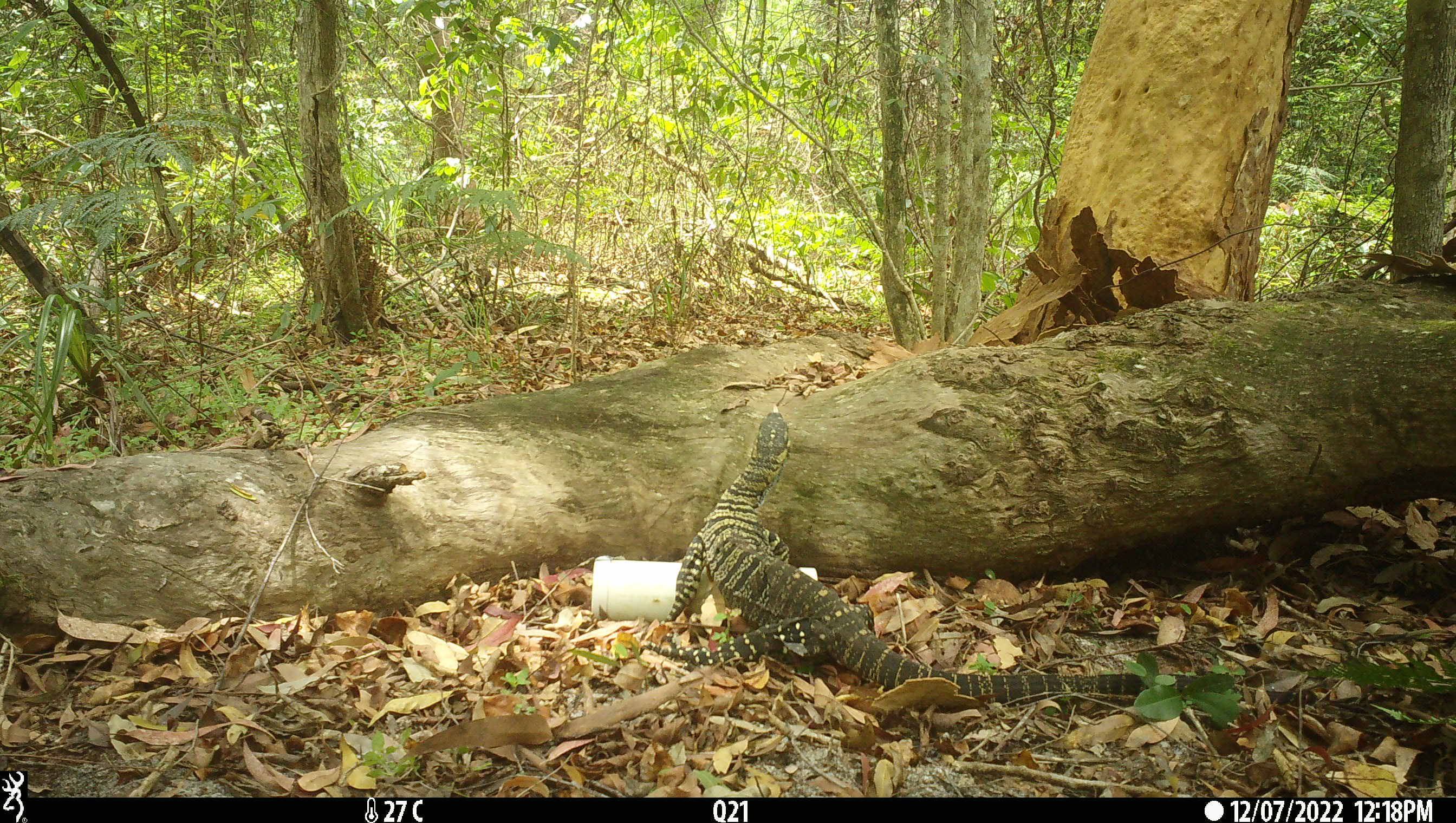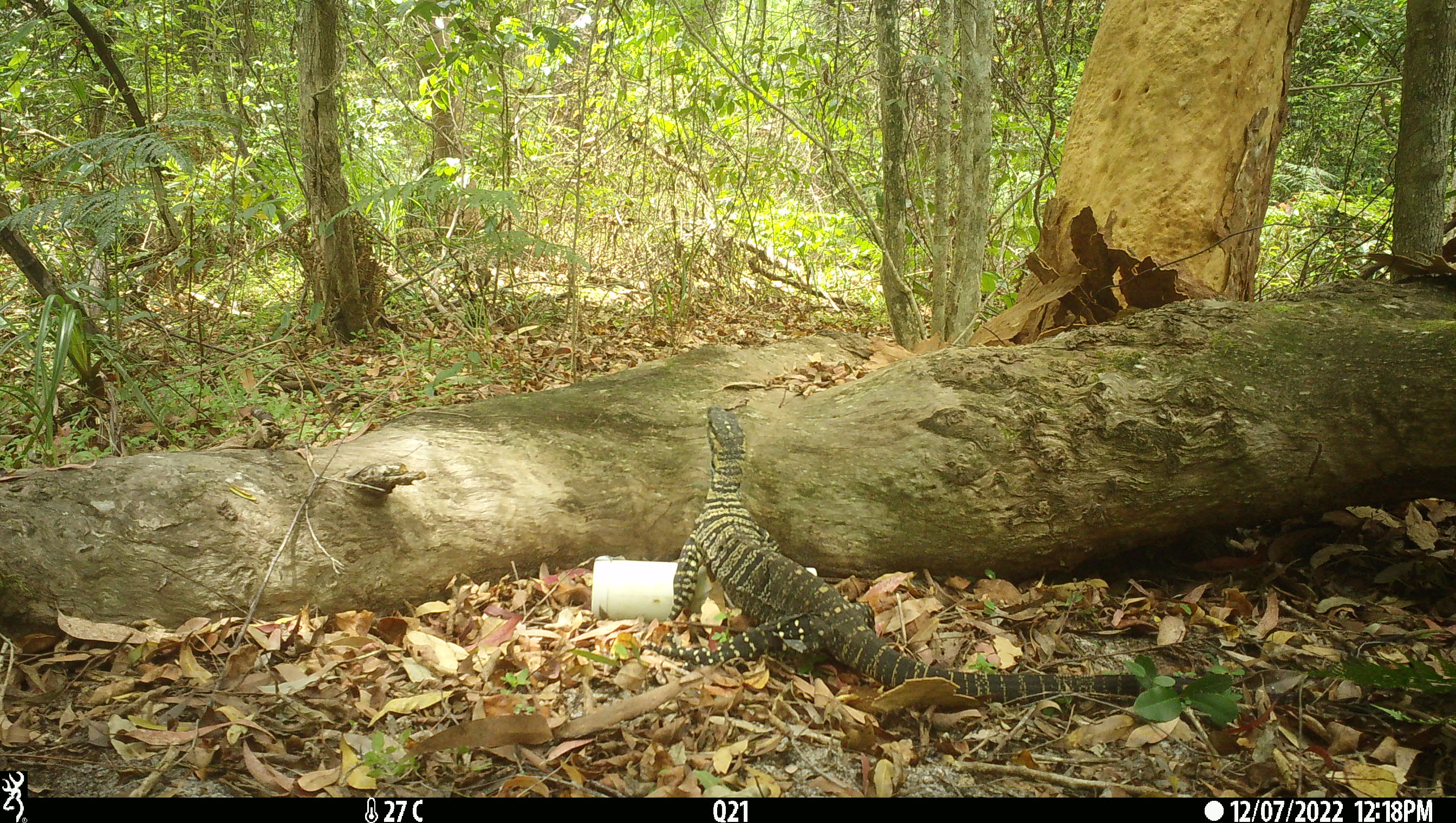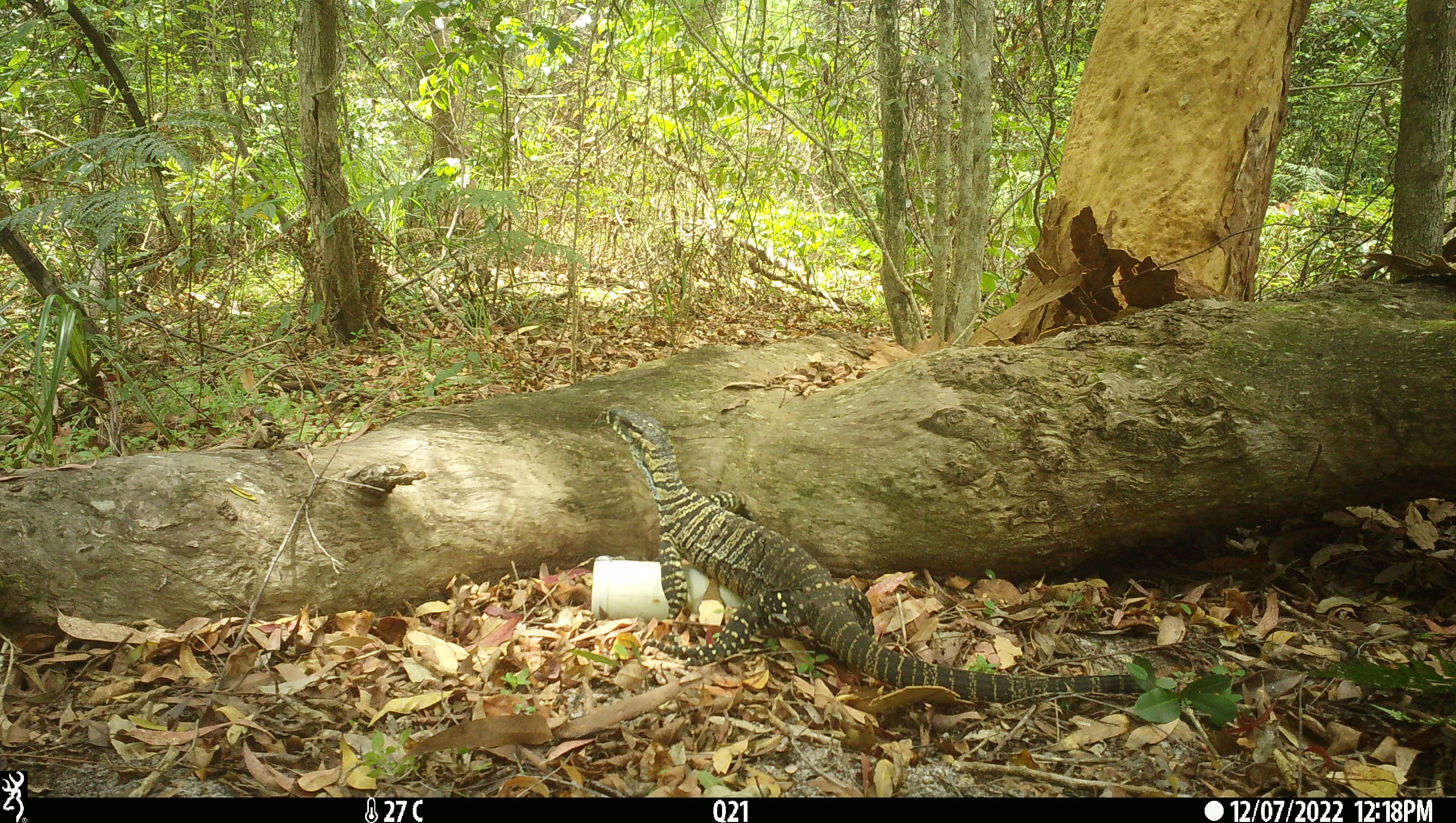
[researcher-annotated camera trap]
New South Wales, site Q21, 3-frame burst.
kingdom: Animalia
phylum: Chordata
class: Reptilia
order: Squamata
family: Varanidae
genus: Varanus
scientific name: Varanus varius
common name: lace monitor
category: goanna